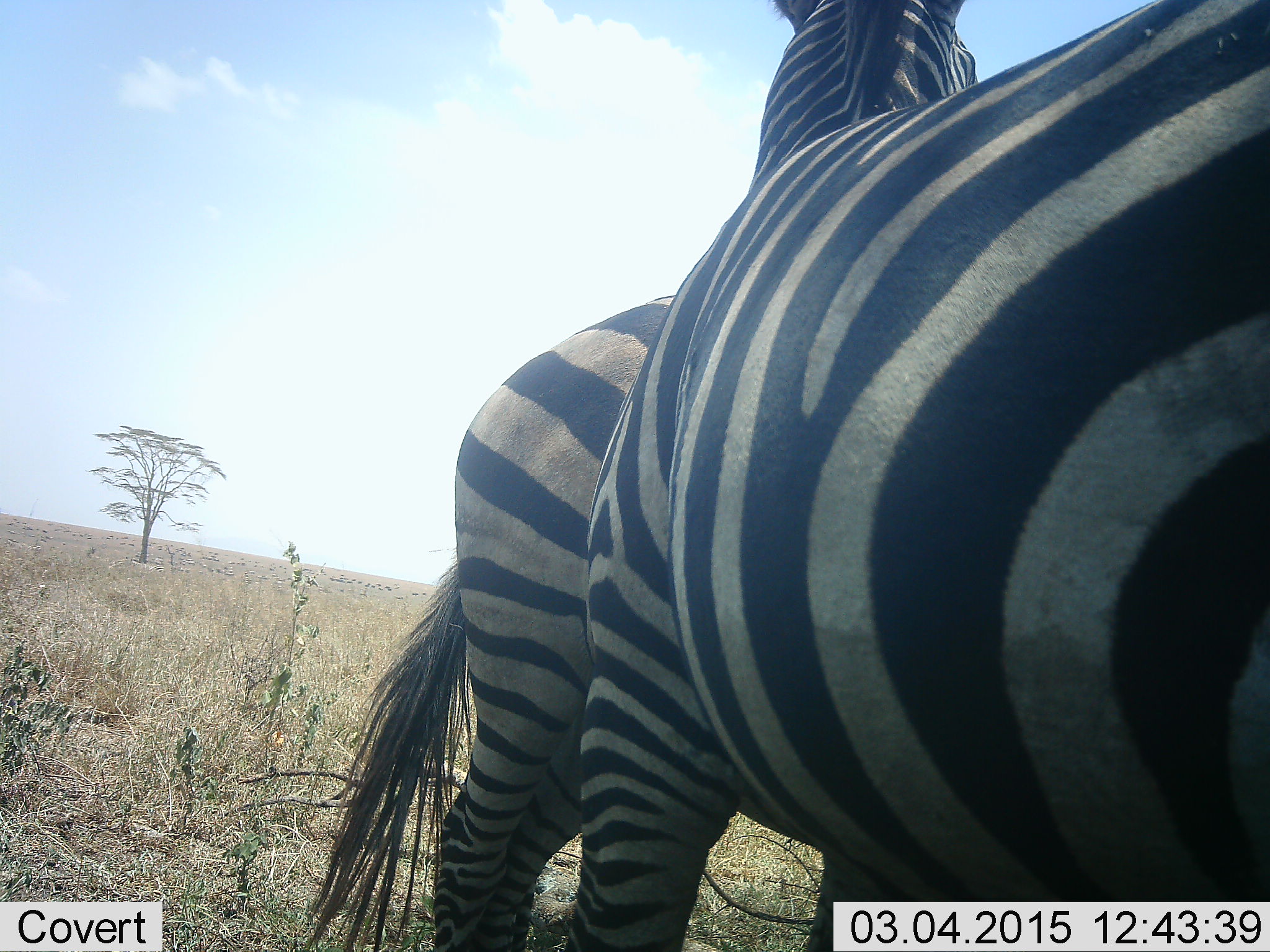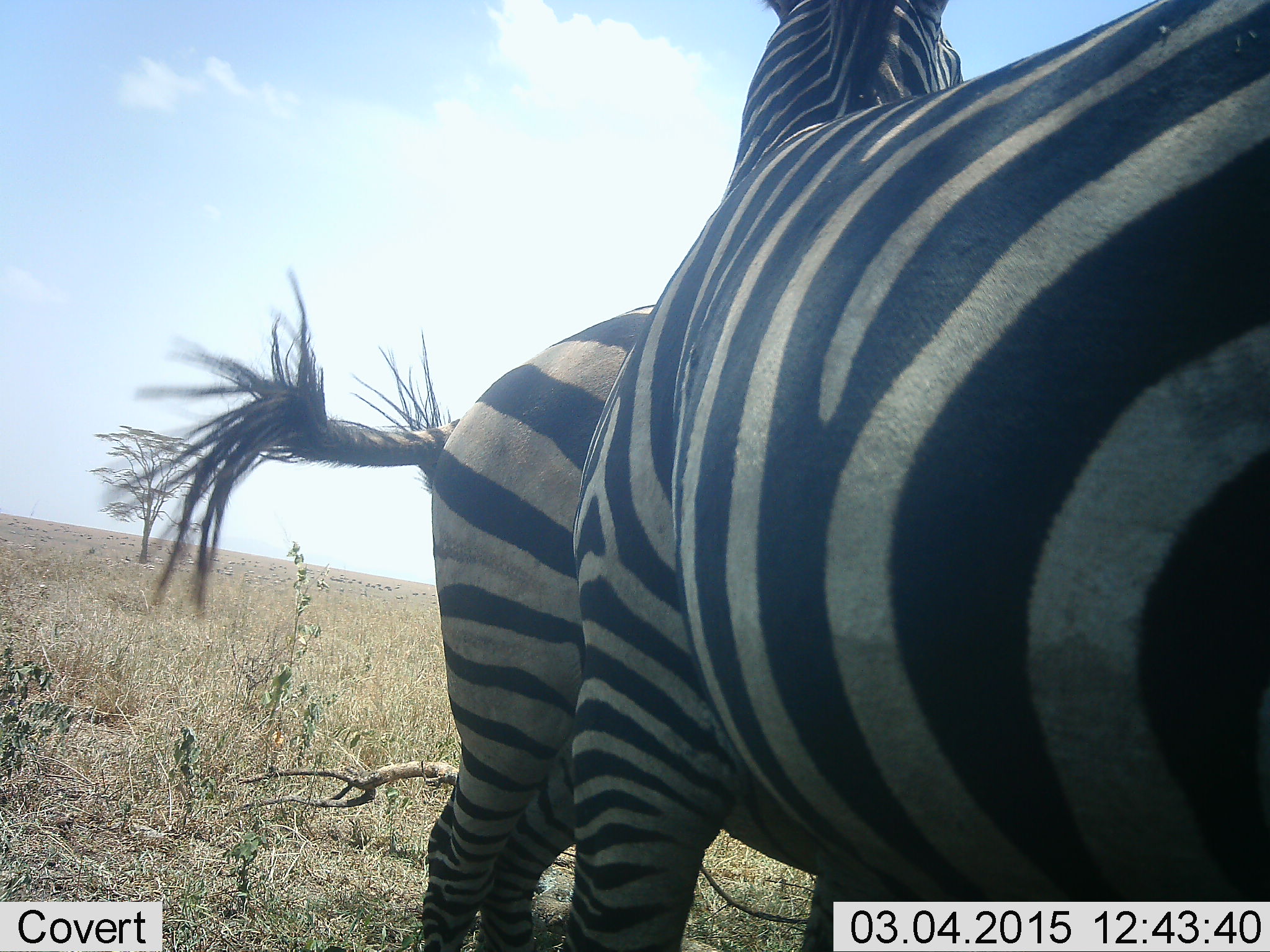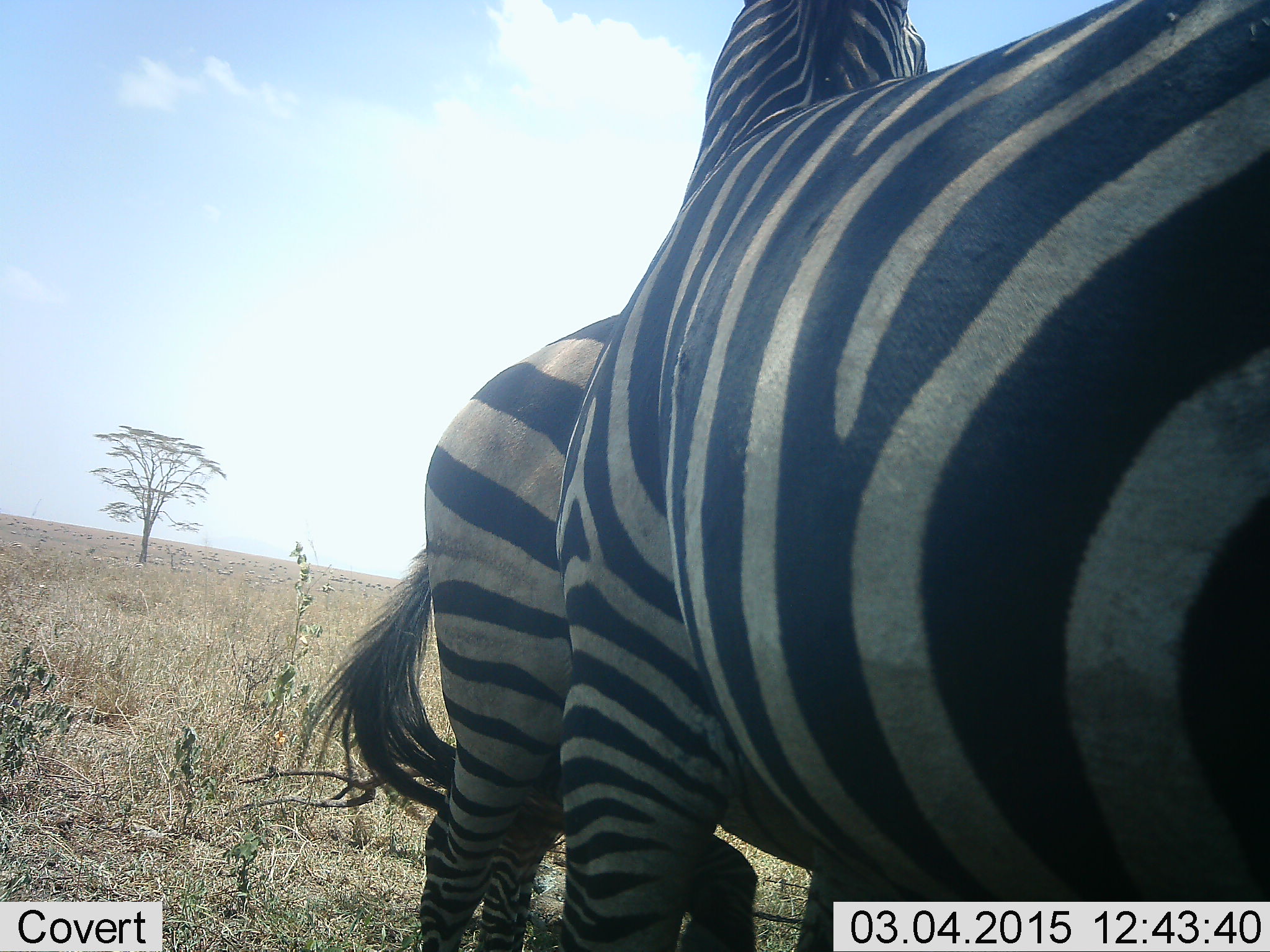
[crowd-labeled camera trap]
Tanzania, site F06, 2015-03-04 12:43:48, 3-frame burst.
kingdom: Animalia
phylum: Chordata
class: Mammalia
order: Perissodactyla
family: Equidae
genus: Equus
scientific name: Equus quagga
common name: plains zebra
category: zebra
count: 2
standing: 90%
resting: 0%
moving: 0%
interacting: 30%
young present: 0%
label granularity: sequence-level